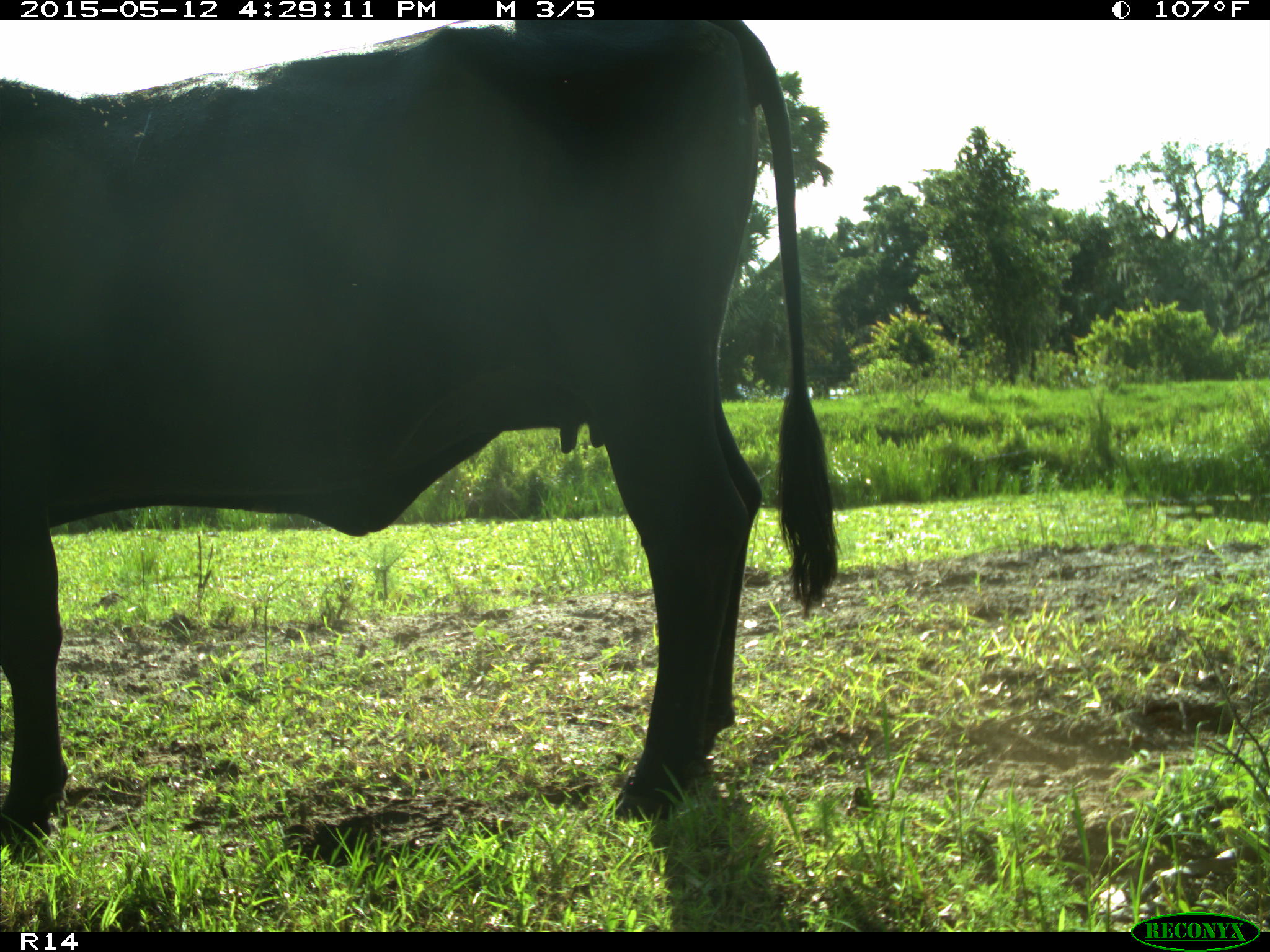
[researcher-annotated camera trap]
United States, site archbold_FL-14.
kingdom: Animalia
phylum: Chordata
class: Mammalia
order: Artiodactyla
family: Bovidae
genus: Bos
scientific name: Bos taurus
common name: domestic cow